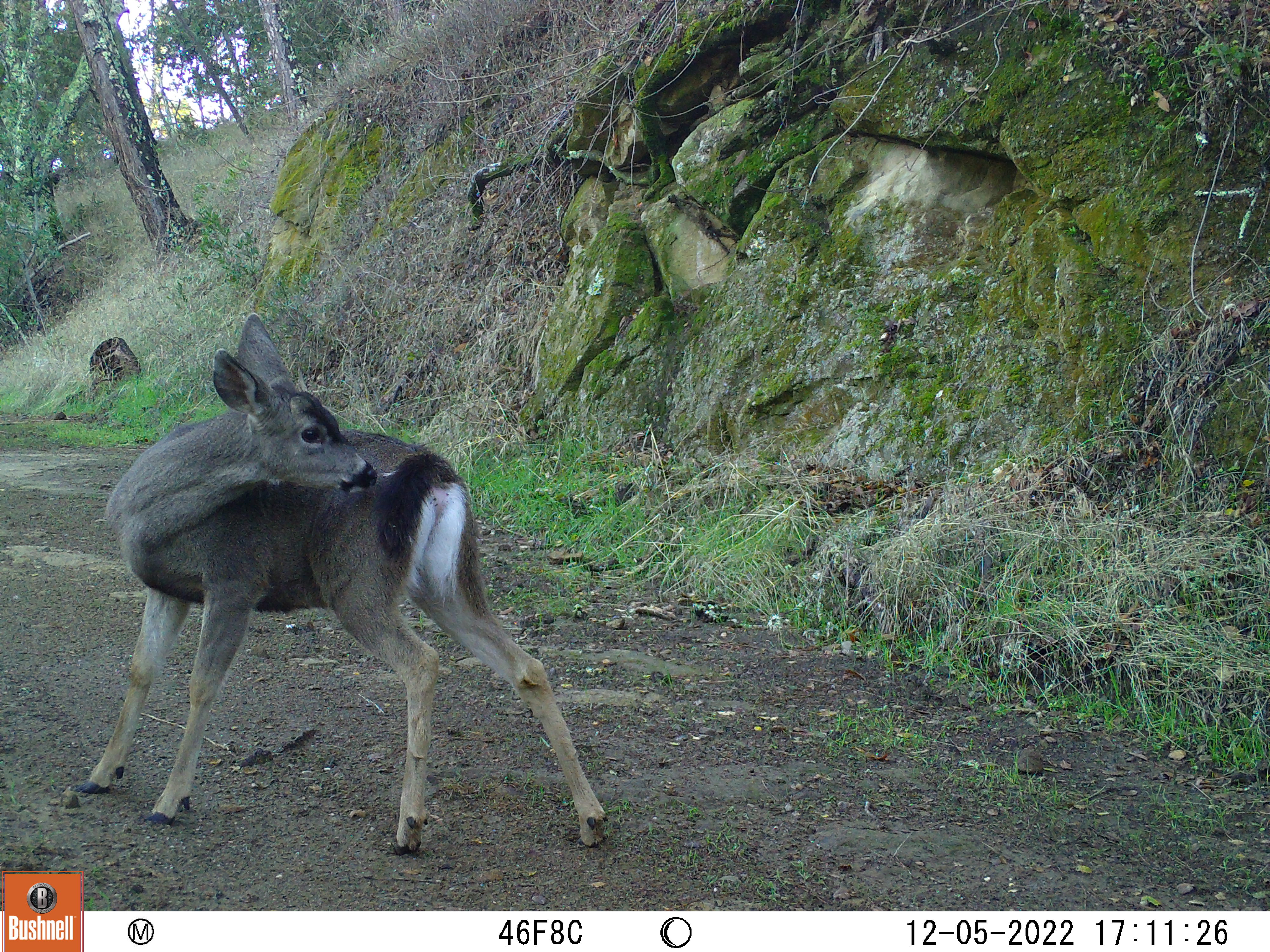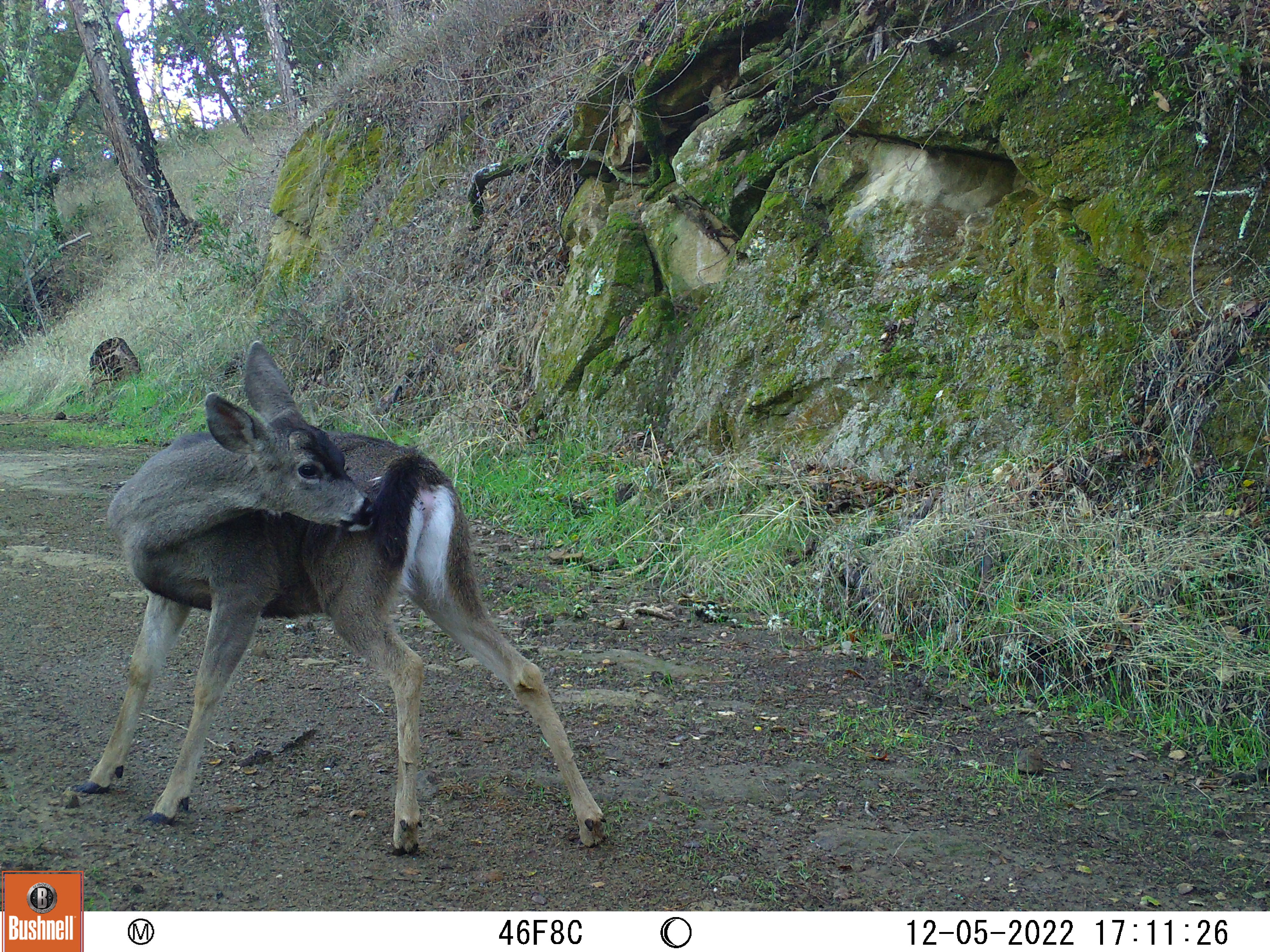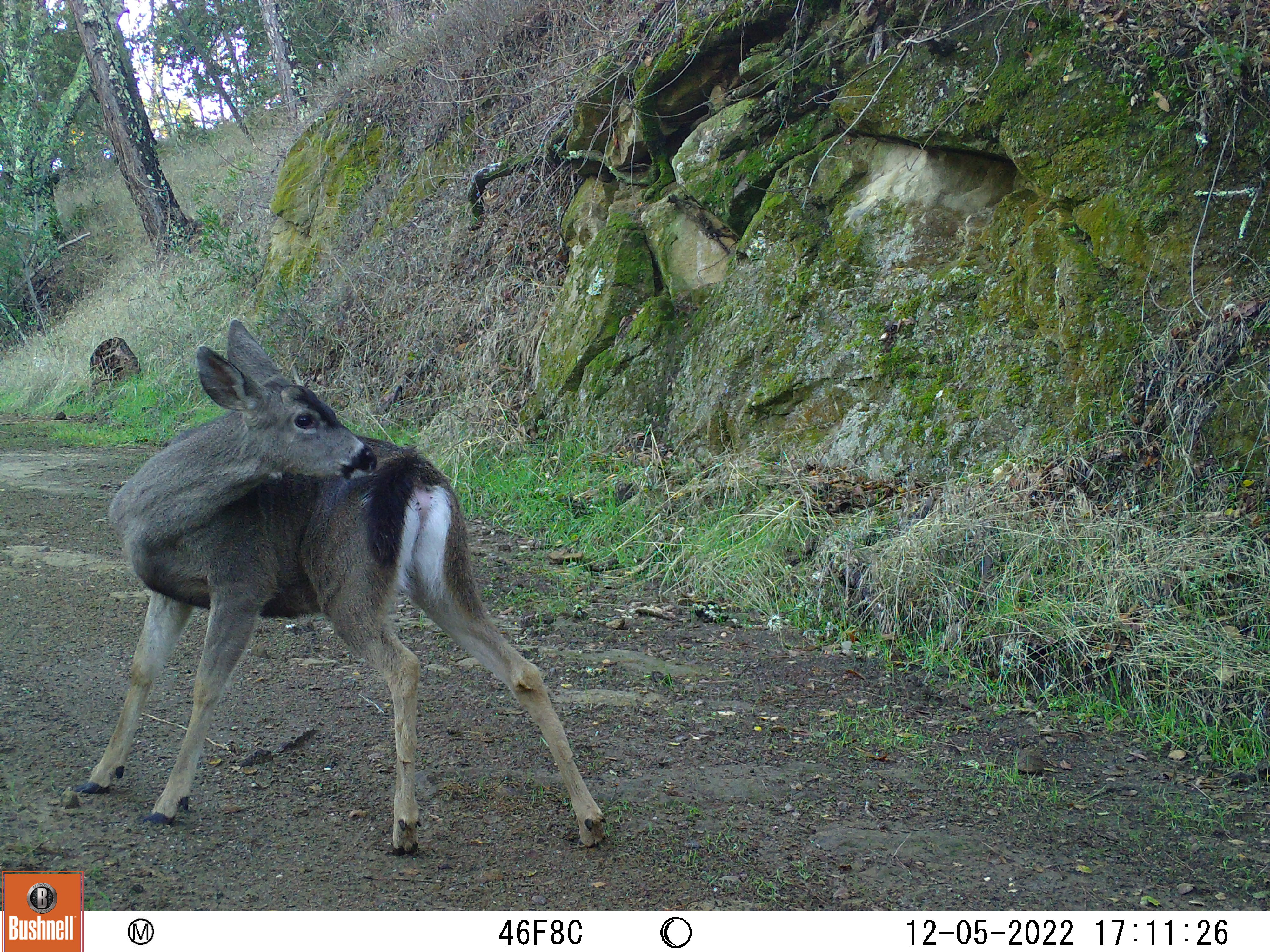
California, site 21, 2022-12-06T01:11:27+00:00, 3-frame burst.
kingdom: Animalia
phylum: Chordata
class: Mammalia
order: Artiodactyla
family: Cervidae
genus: Odocoileus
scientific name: Odocoileus hemionus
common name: mule deer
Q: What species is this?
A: Mule deer (Odocoileus hemionus).